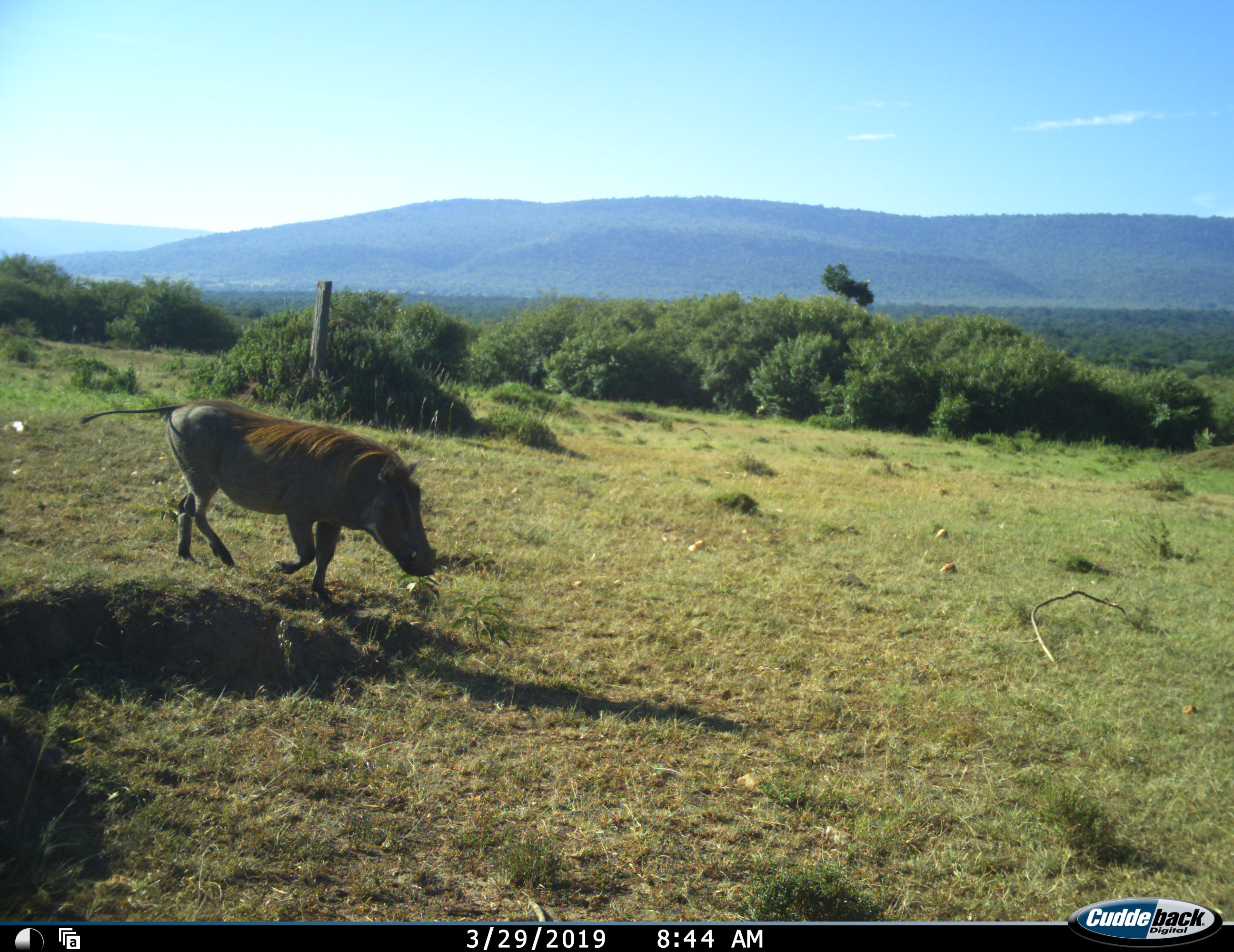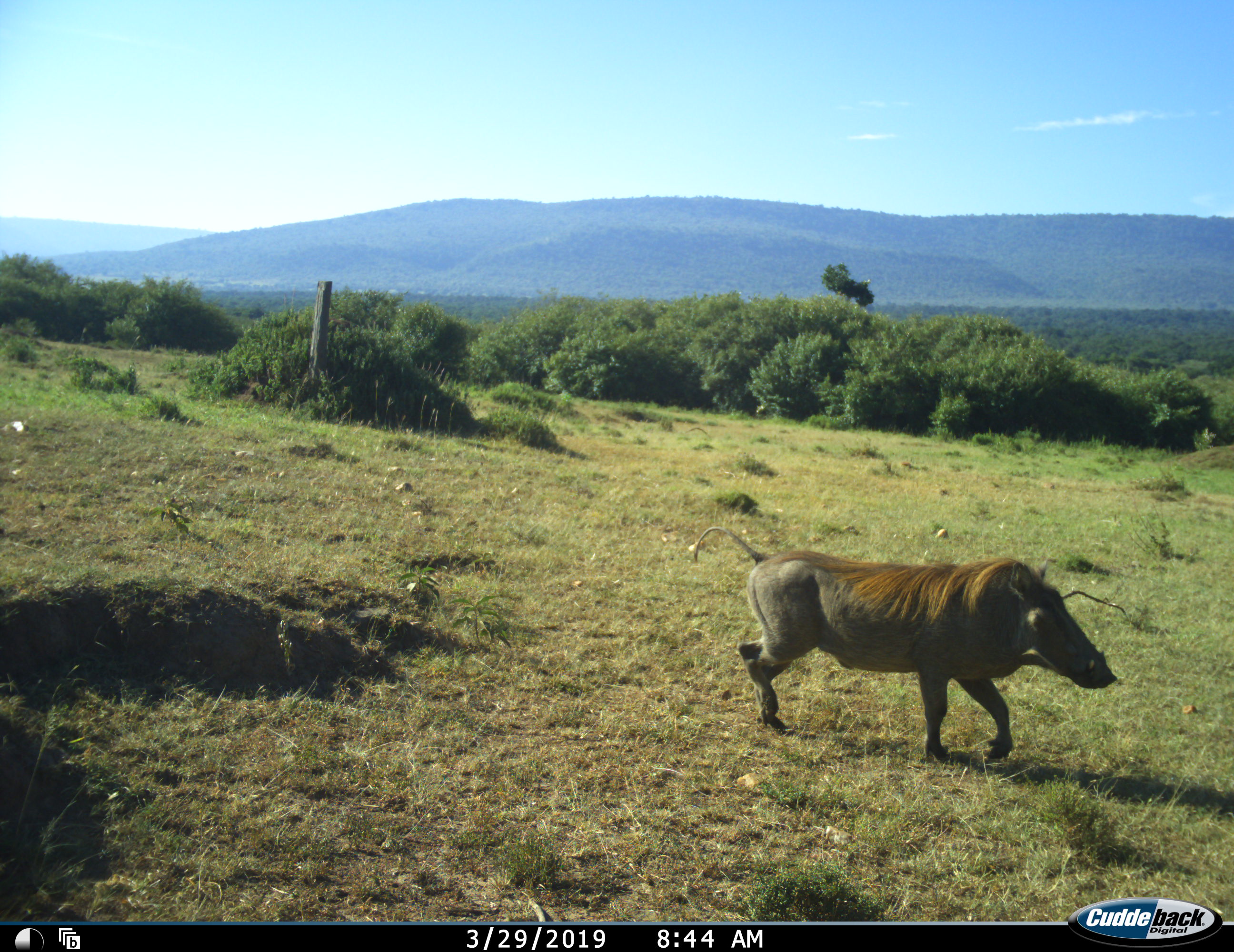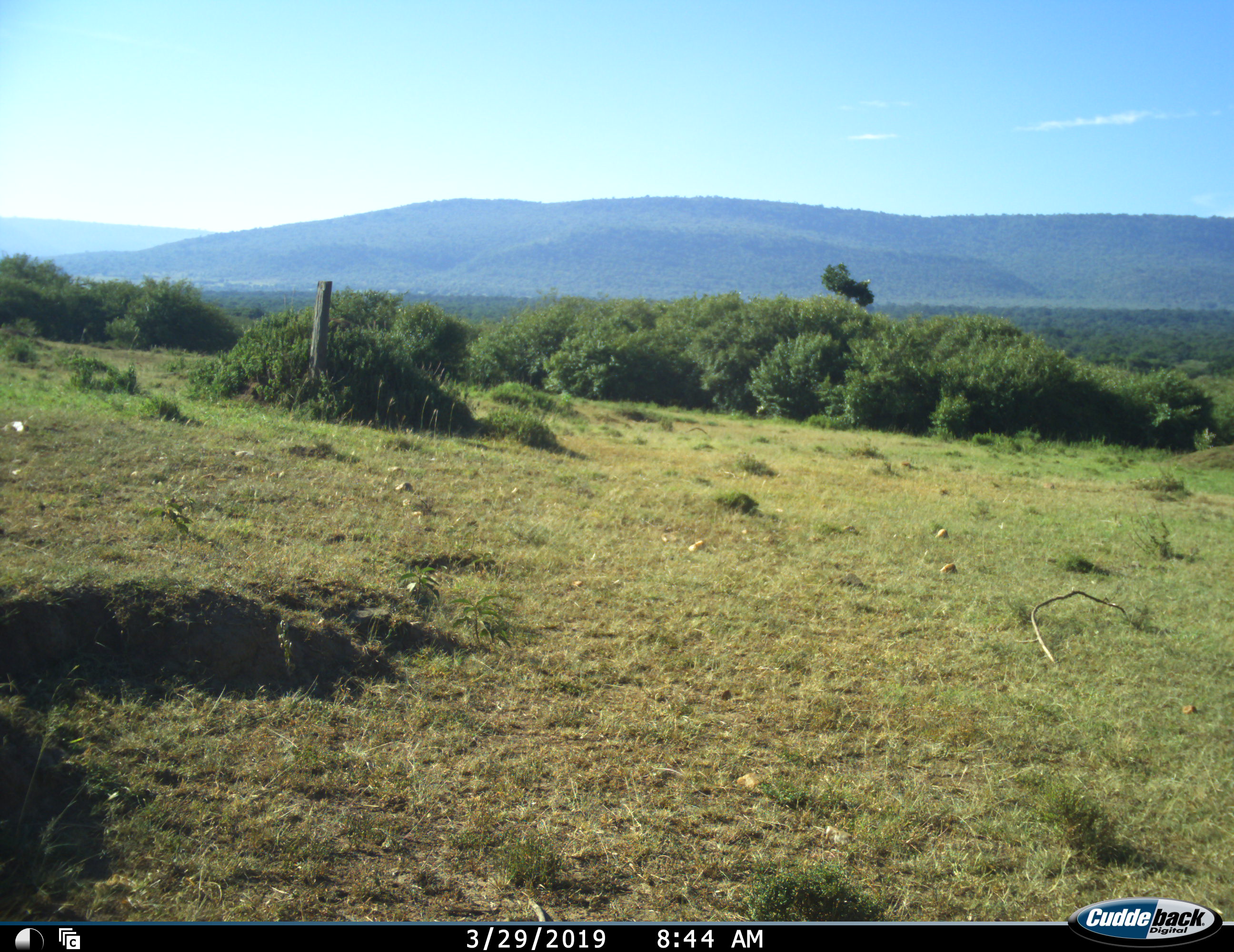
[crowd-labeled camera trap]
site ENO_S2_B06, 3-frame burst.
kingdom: Animalia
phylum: Chordata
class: Mammalia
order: Artiodactyla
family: Suidae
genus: Phacochoerus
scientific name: Phacochoerus africanus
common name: warthog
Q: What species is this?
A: Warthog (Phacochoerus africanus).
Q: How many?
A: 1.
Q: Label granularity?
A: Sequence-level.